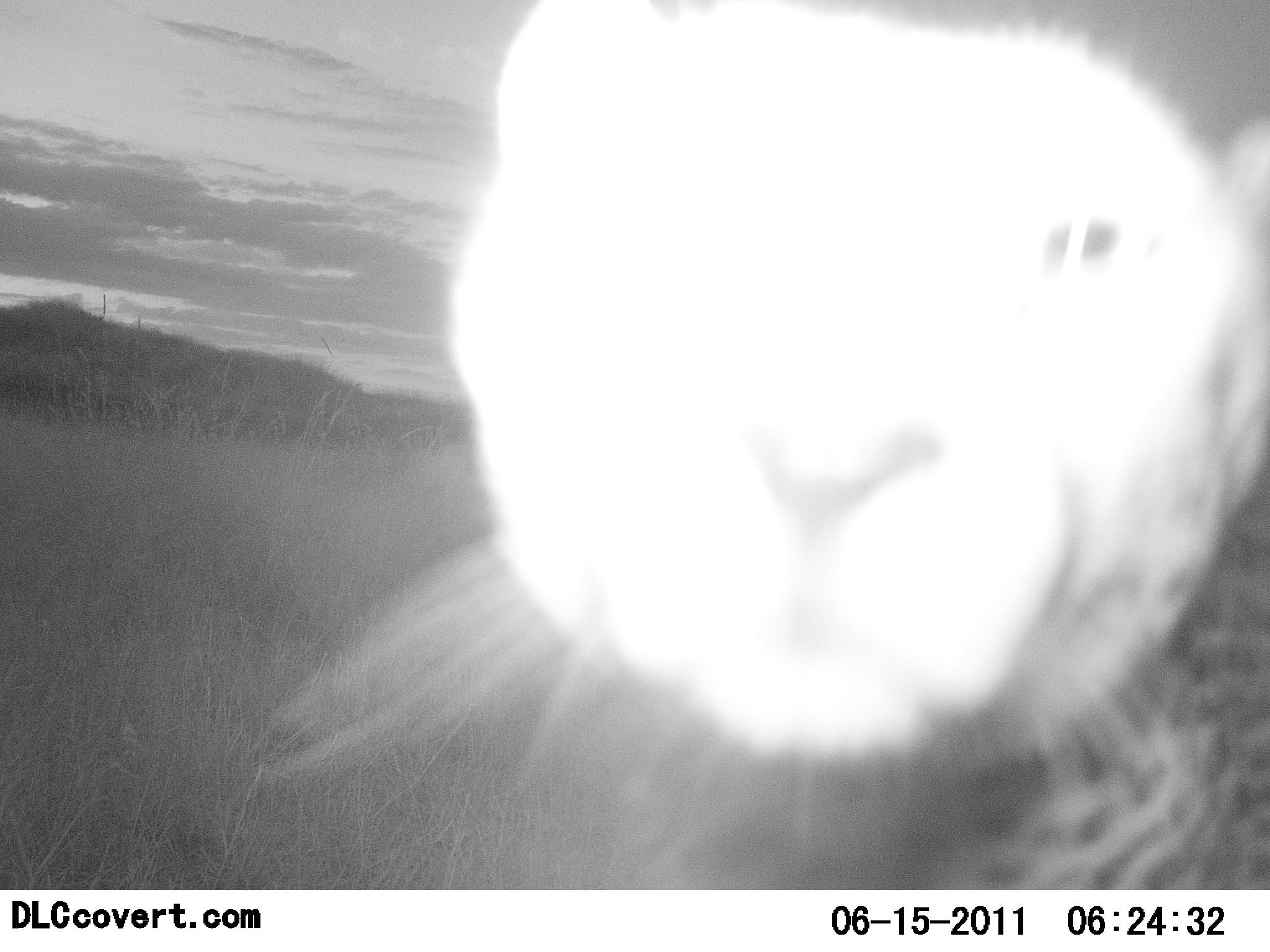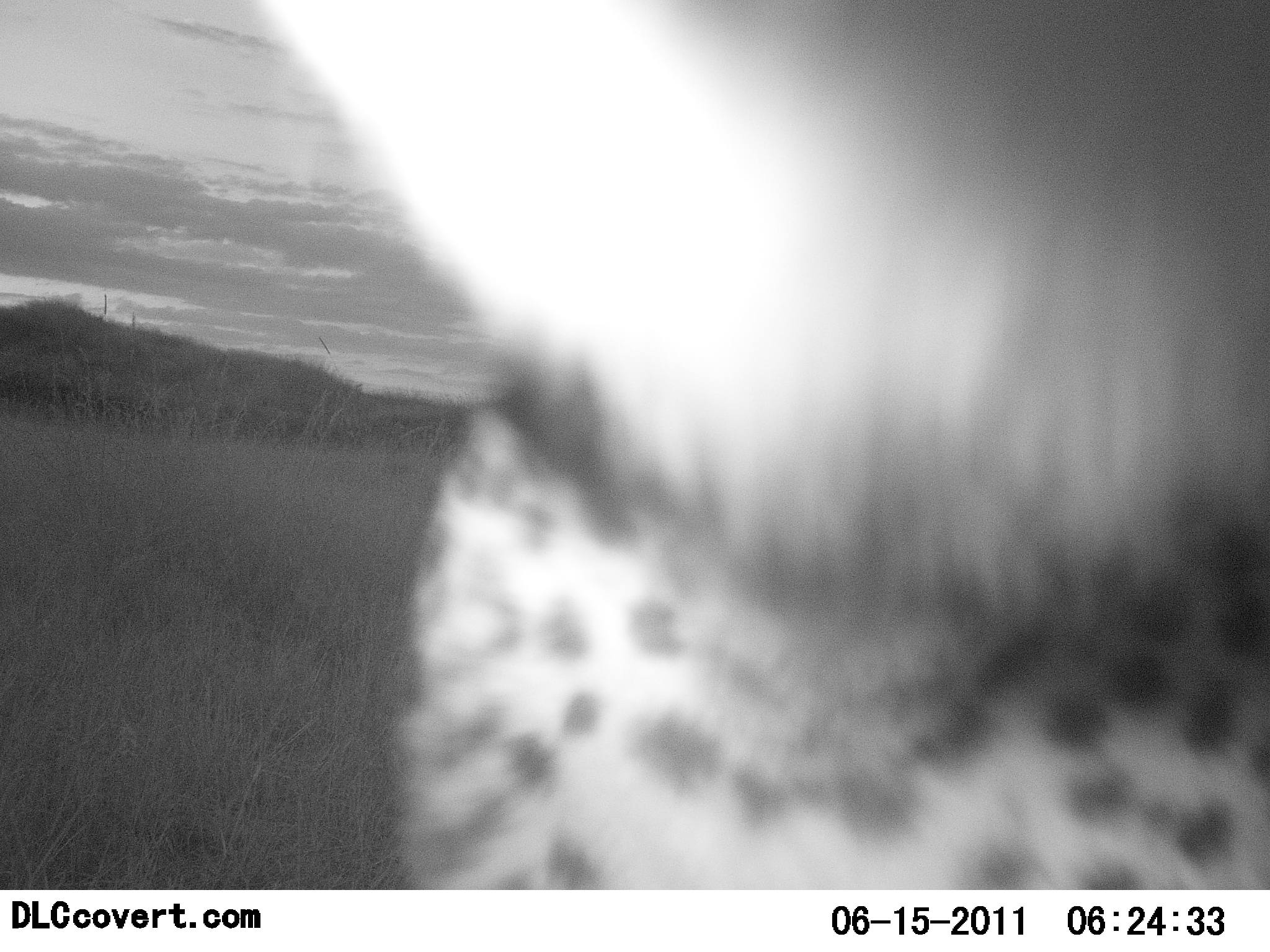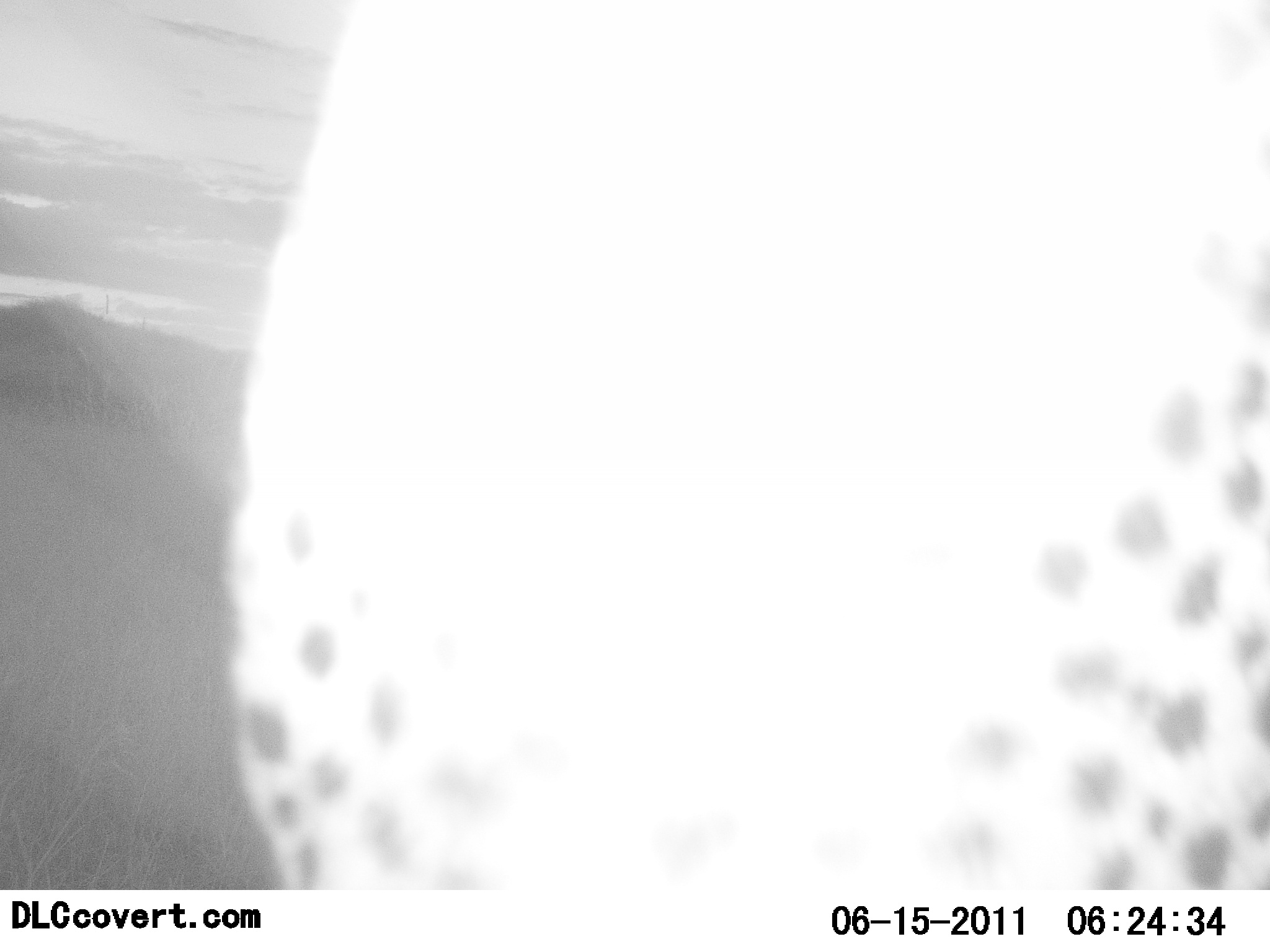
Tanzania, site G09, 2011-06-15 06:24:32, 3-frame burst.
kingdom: Animalia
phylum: Chordata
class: Mammalia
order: Carnivora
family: Felidae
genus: Acinonyx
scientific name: Acinonyx jubatus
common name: cheetah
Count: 1.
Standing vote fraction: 64%.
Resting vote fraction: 0%.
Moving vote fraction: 27%.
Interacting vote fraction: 18%.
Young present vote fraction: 0%.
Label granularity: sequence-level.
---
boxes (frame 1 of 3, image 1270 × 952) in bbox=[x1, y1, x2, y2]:
animal: bbox=[251, 0, 1270, 889]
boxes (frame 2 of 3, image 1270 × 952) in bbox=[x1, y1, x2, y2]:
animal: bbox=[249, 1, 1270, 891]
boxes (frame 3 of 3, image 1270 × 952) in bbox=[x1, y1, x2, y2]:
animal: bbox=[217, 3, 1270, 891]